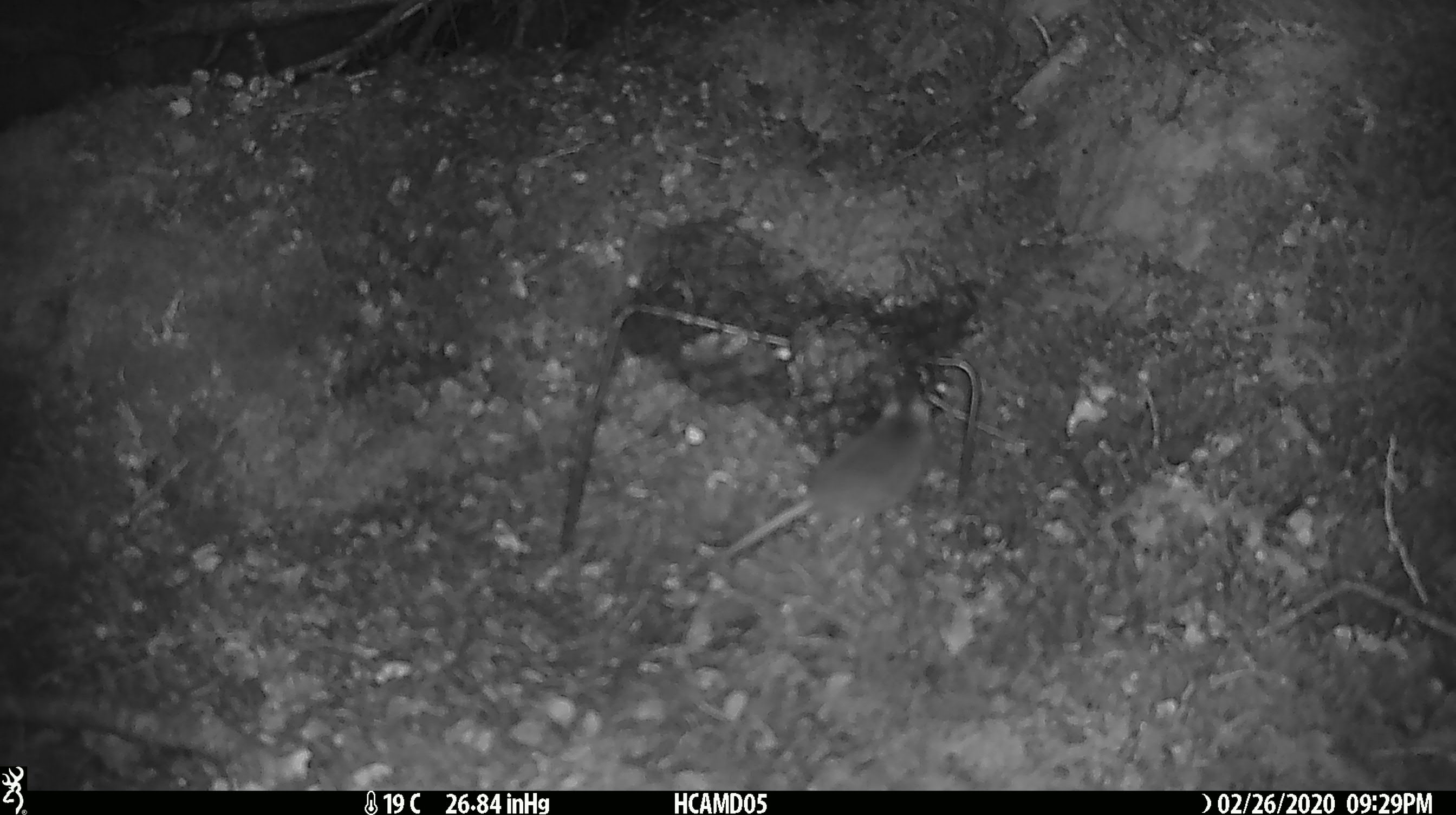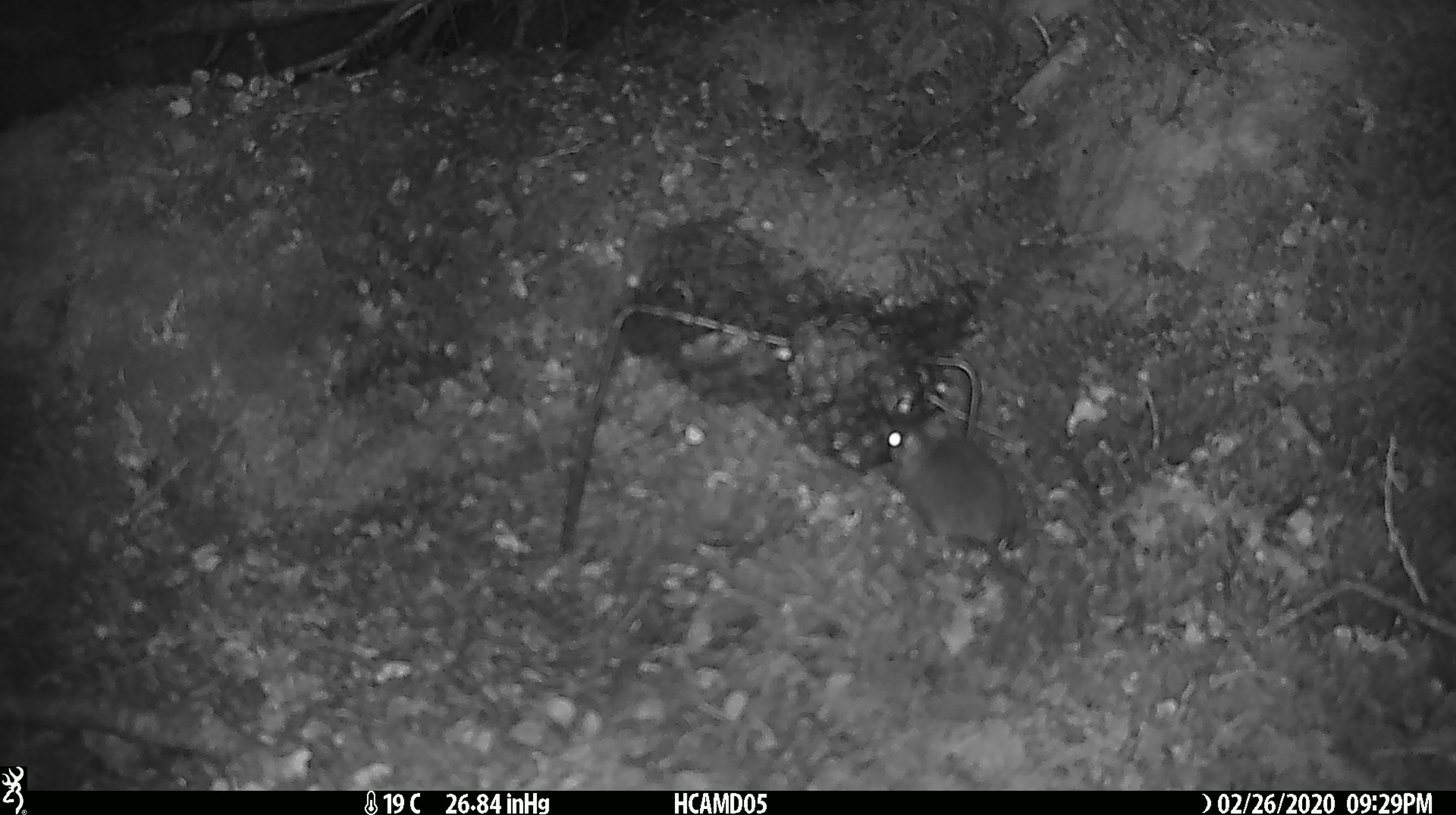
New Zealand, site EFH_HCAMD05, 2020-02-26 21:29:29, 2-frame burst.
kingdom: Animalia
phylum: Chordata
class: Mammalia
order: Rodentia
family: Muridae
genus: Mus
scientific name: Mus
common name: mouse